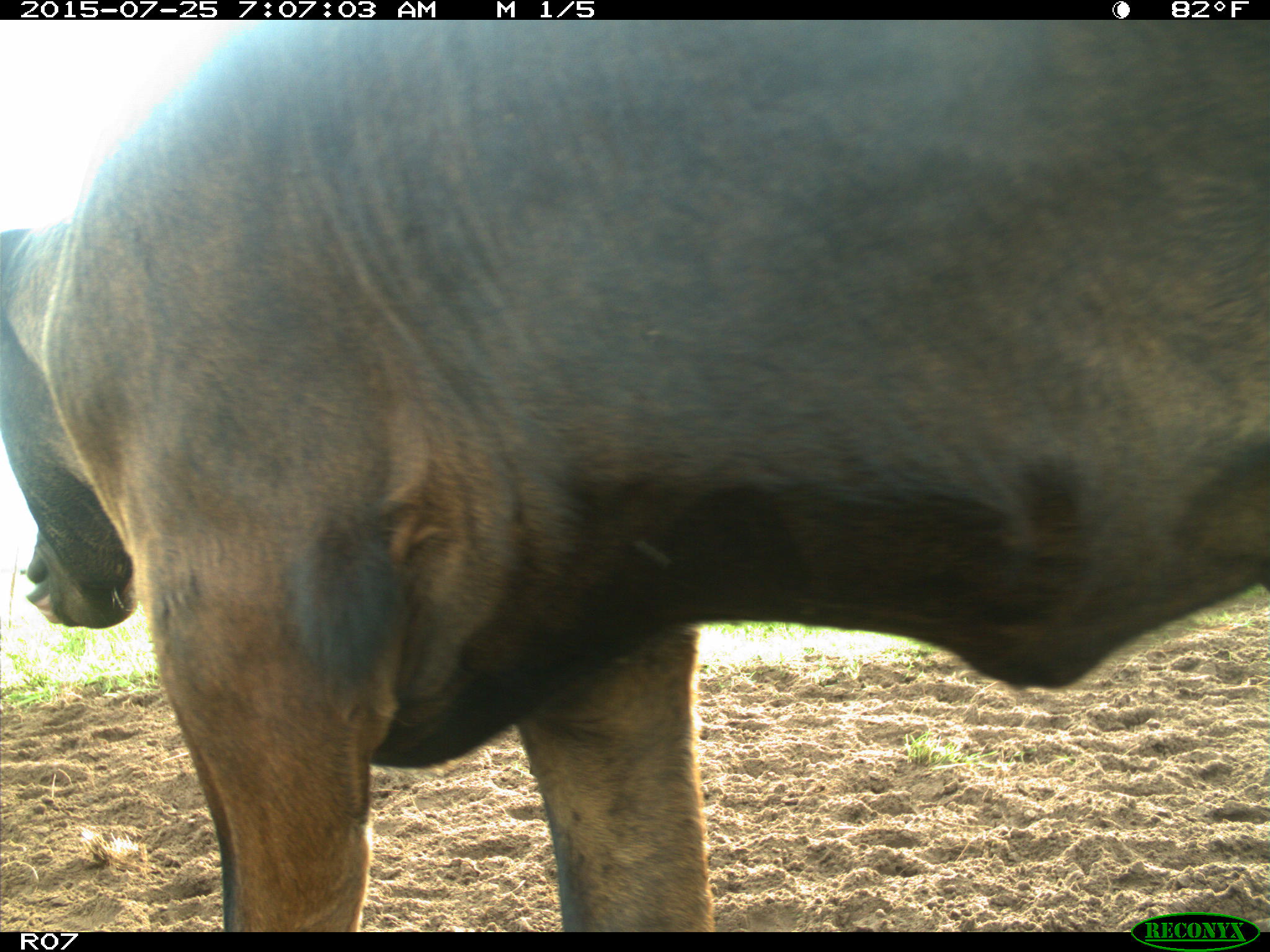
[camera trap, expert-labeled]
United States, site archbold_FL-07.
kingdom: Animalia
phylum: Chordata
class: Mammalia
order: Artiodactyla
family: Bovidae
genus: Bos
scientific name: Bos taurus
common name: domestic cow